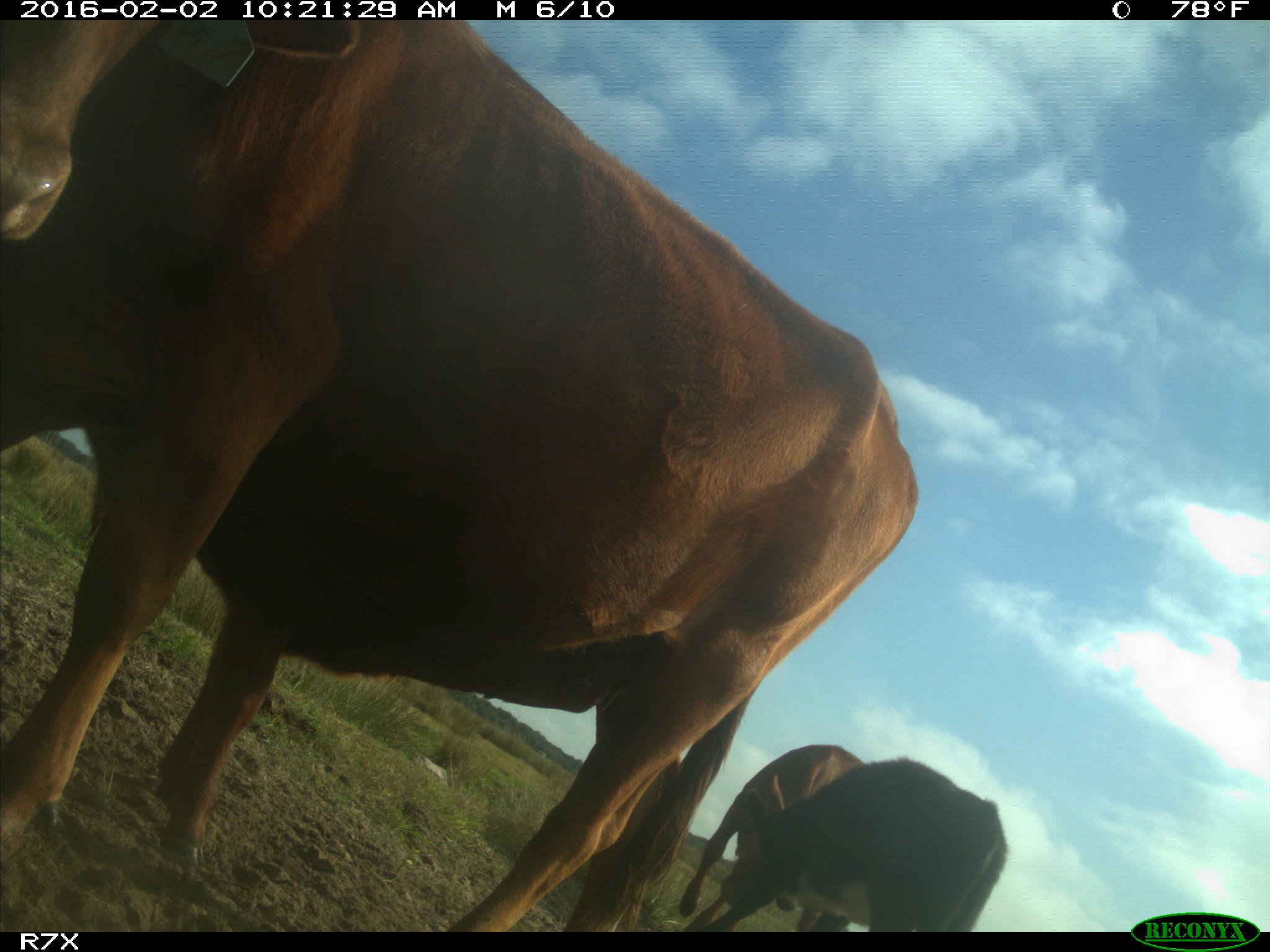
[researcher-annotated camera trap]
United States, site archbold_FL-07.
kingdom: Animalia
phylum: Chordata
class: Mammalia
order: Artiodactyla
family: Bovidae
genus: Bos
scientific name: Bos taurus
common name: domestic cow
Bos taurus (domestic cow).